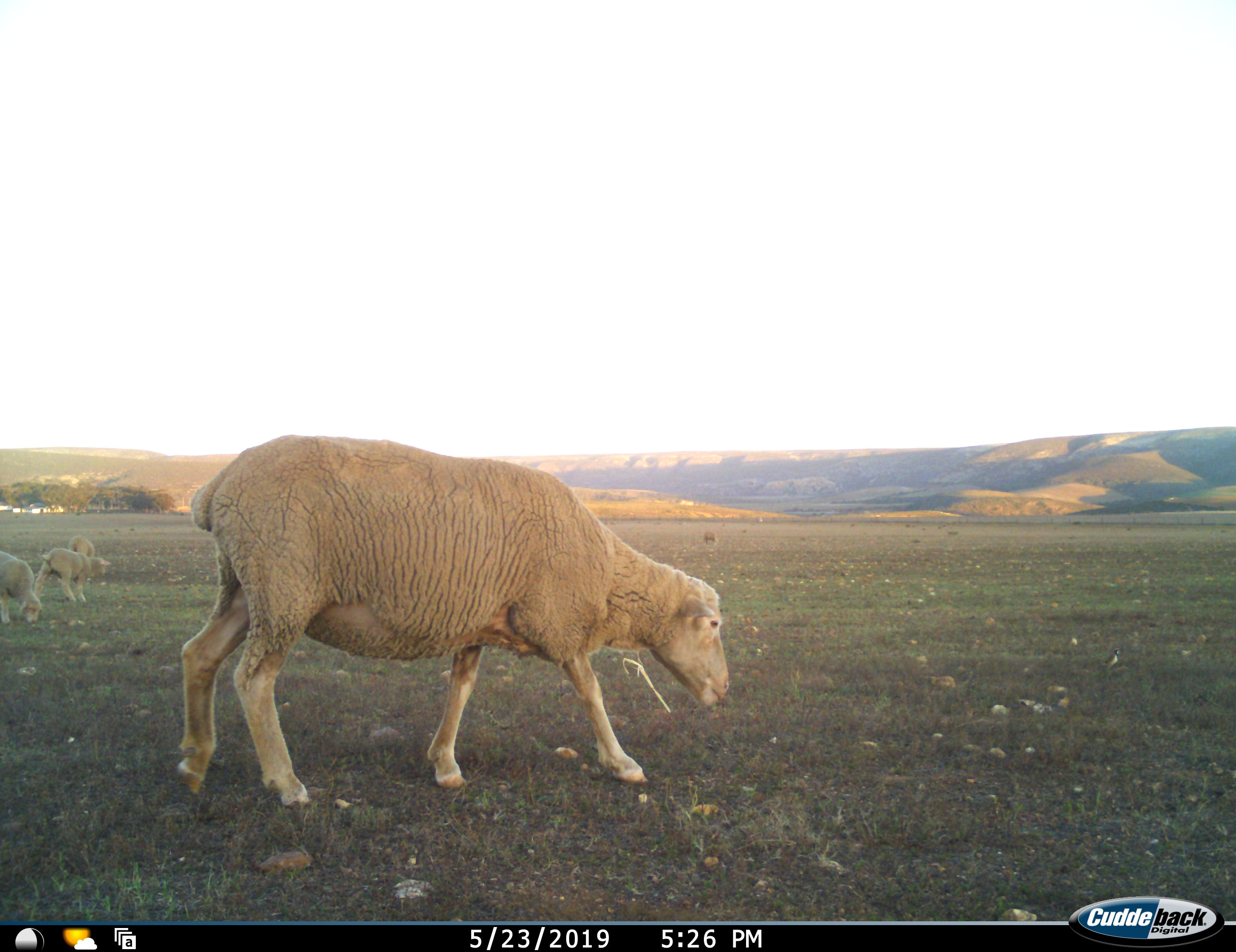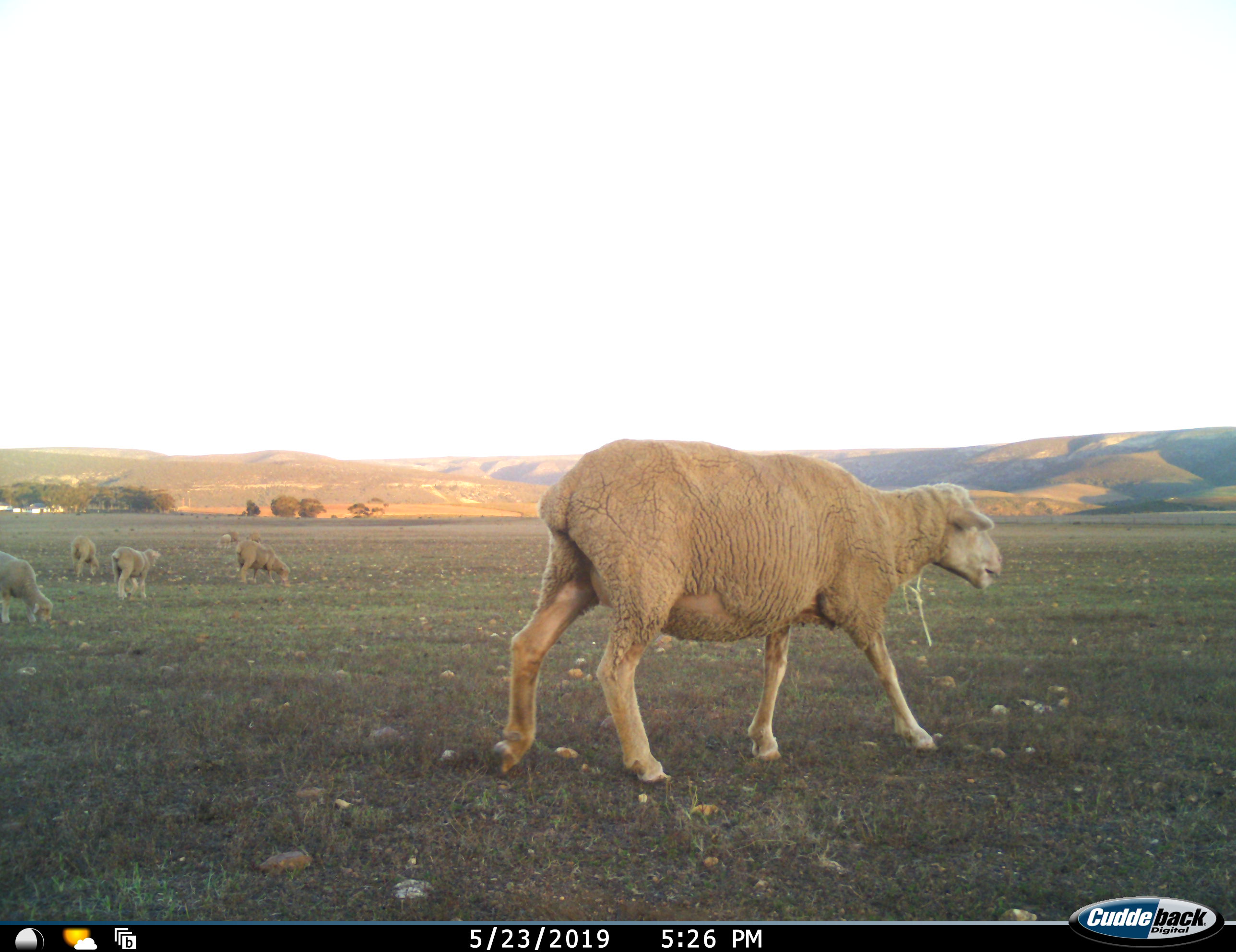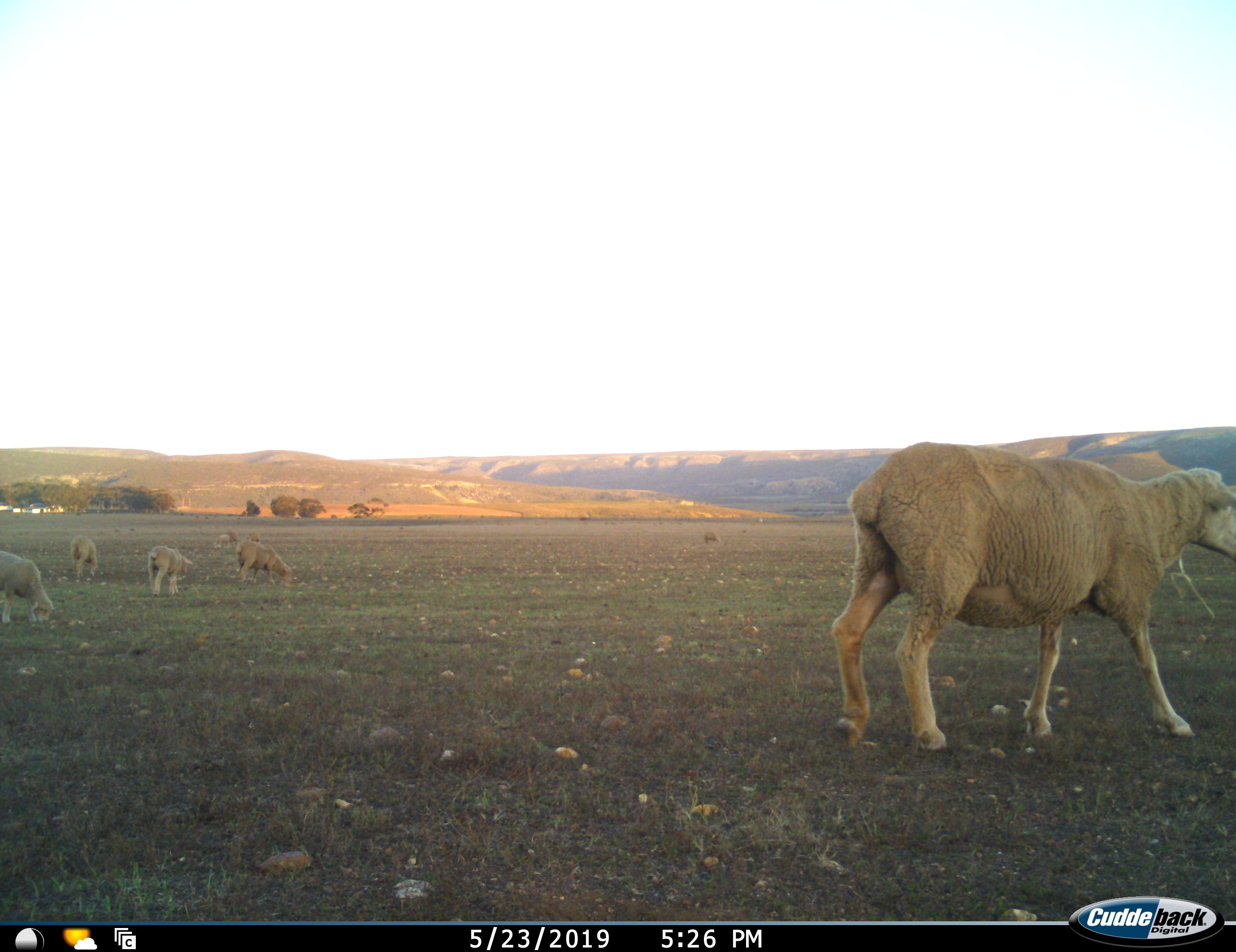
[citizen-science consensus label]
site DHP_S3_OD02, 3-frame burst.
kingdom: Animalia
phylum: Chordata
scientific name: Vertebrata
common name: domestic animal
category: domesticanimal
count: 8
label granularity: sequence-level